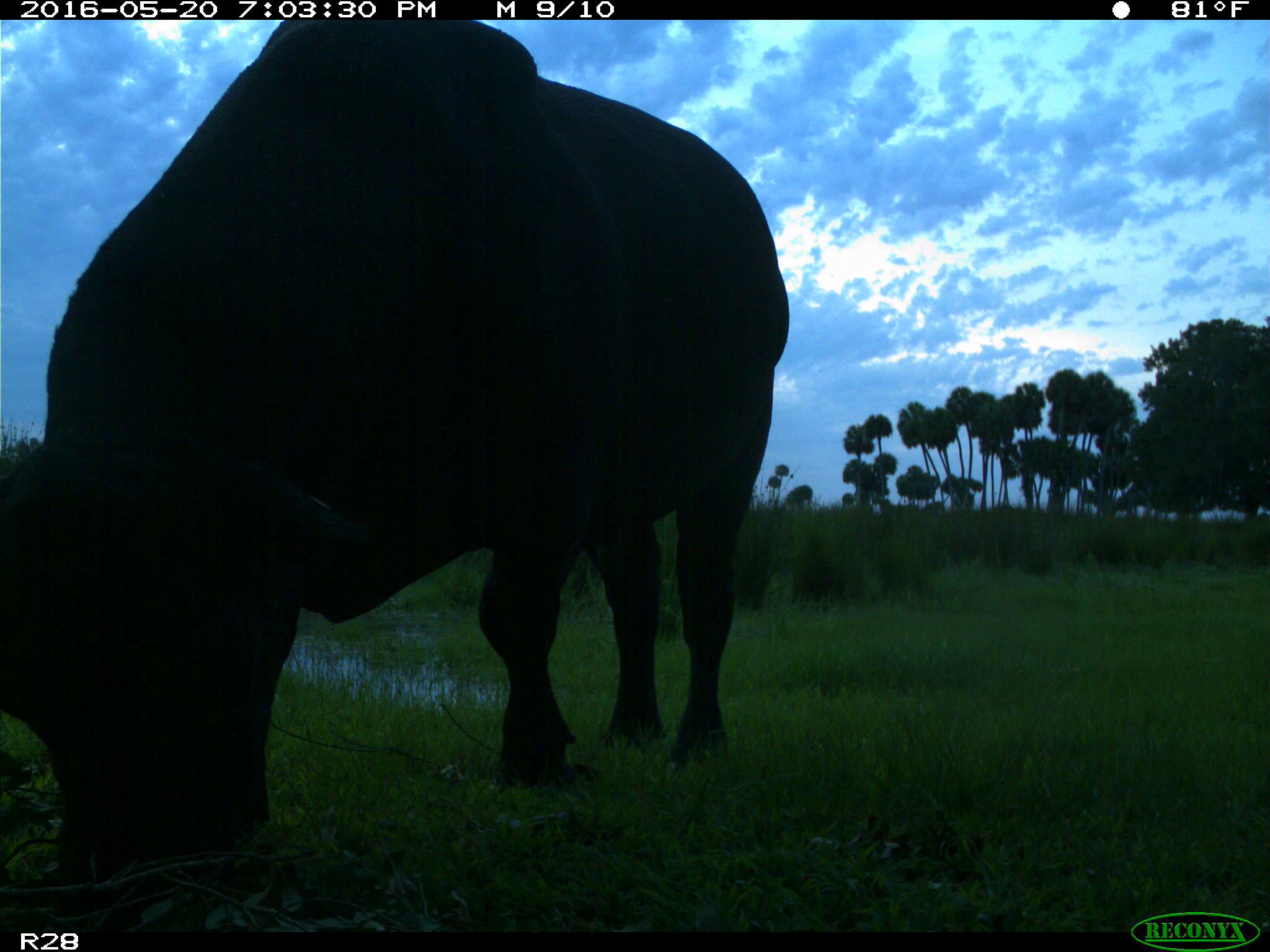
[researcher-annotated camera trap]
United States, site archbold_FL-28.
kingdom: Animalia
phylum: Chordata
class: Mammalia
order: Artiodactyla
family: Bovidae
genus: Bos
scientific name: Bos taurus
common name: domestic cow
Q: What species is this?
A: Bos taurus (domestic cow).